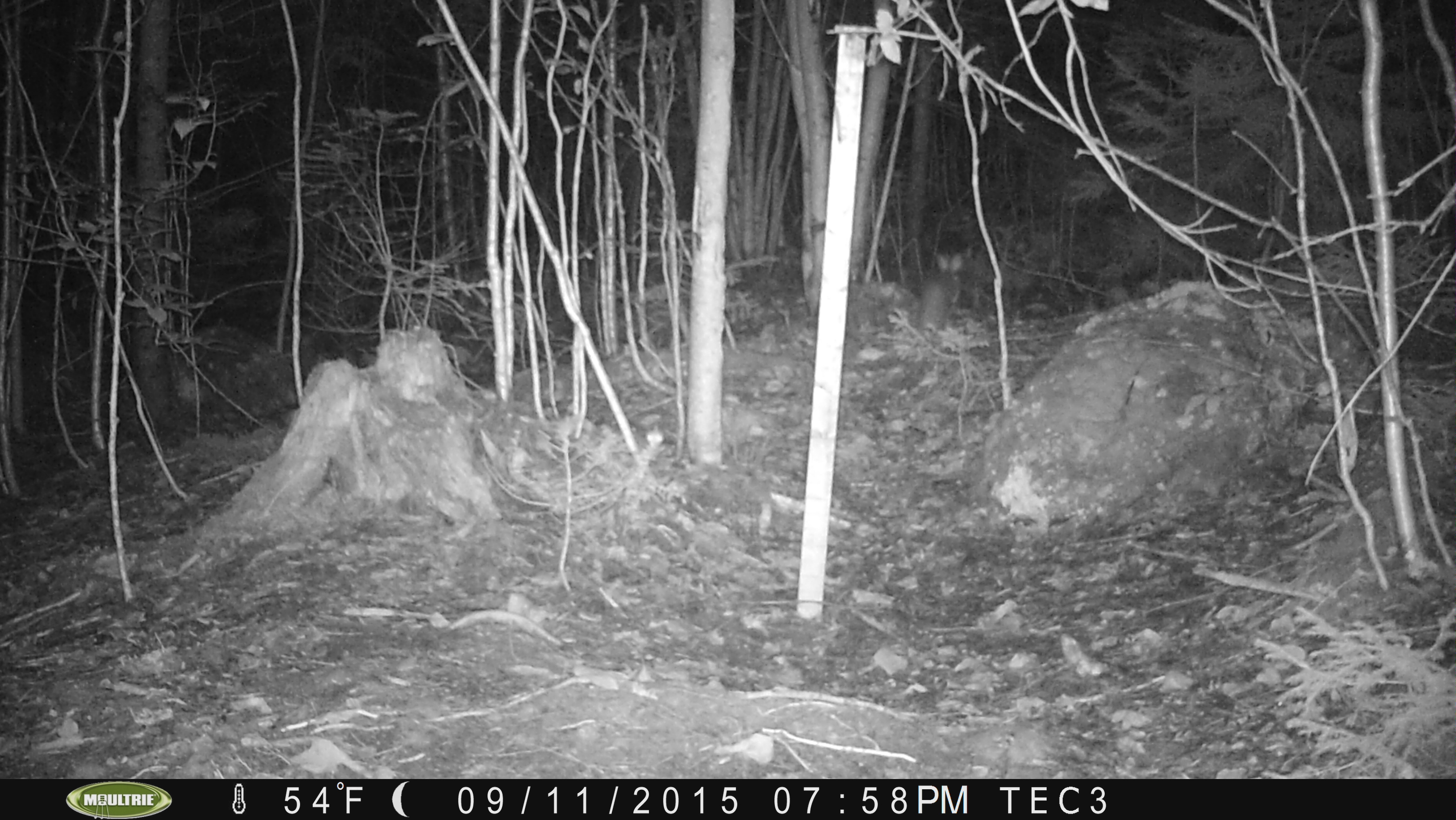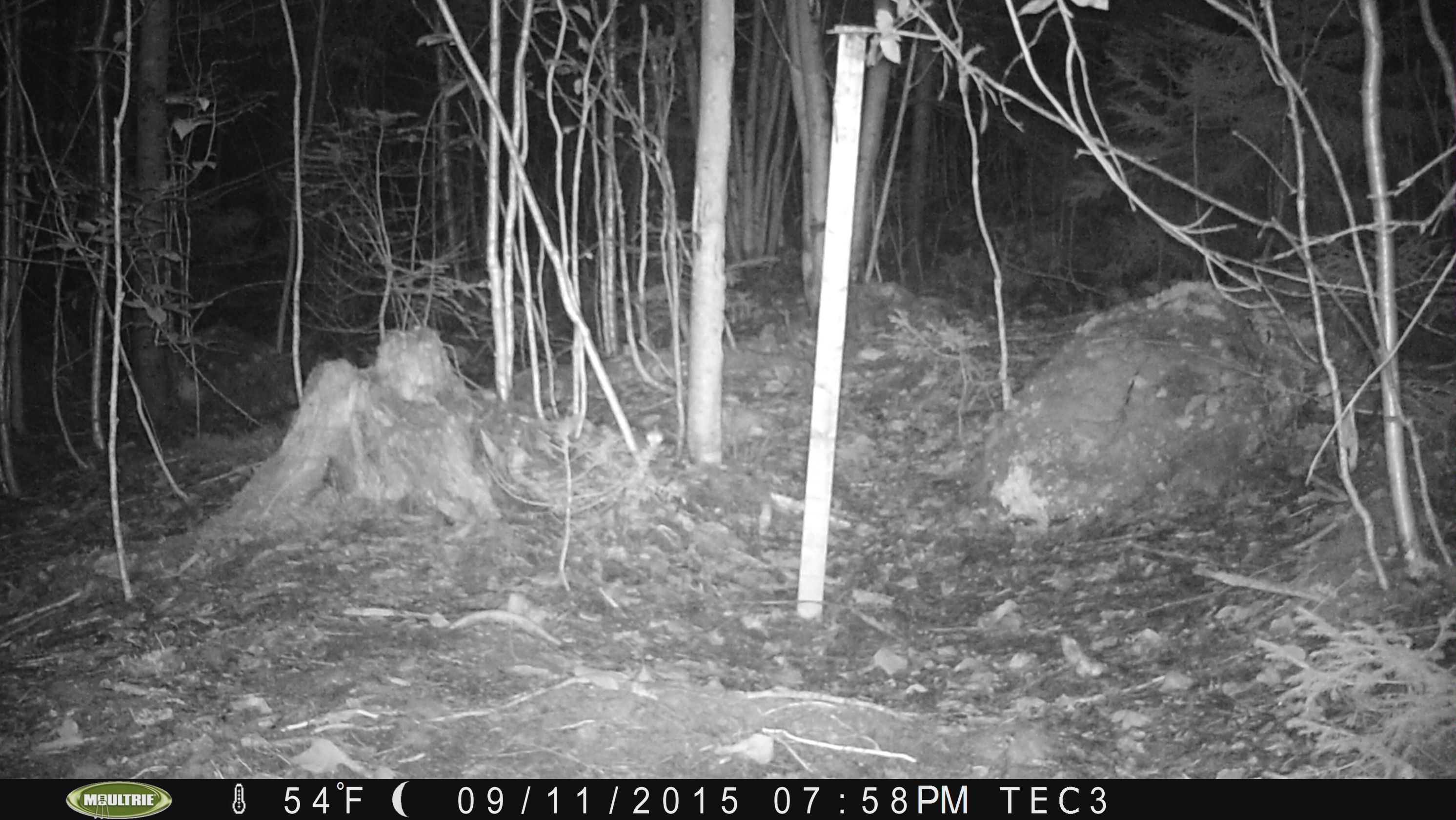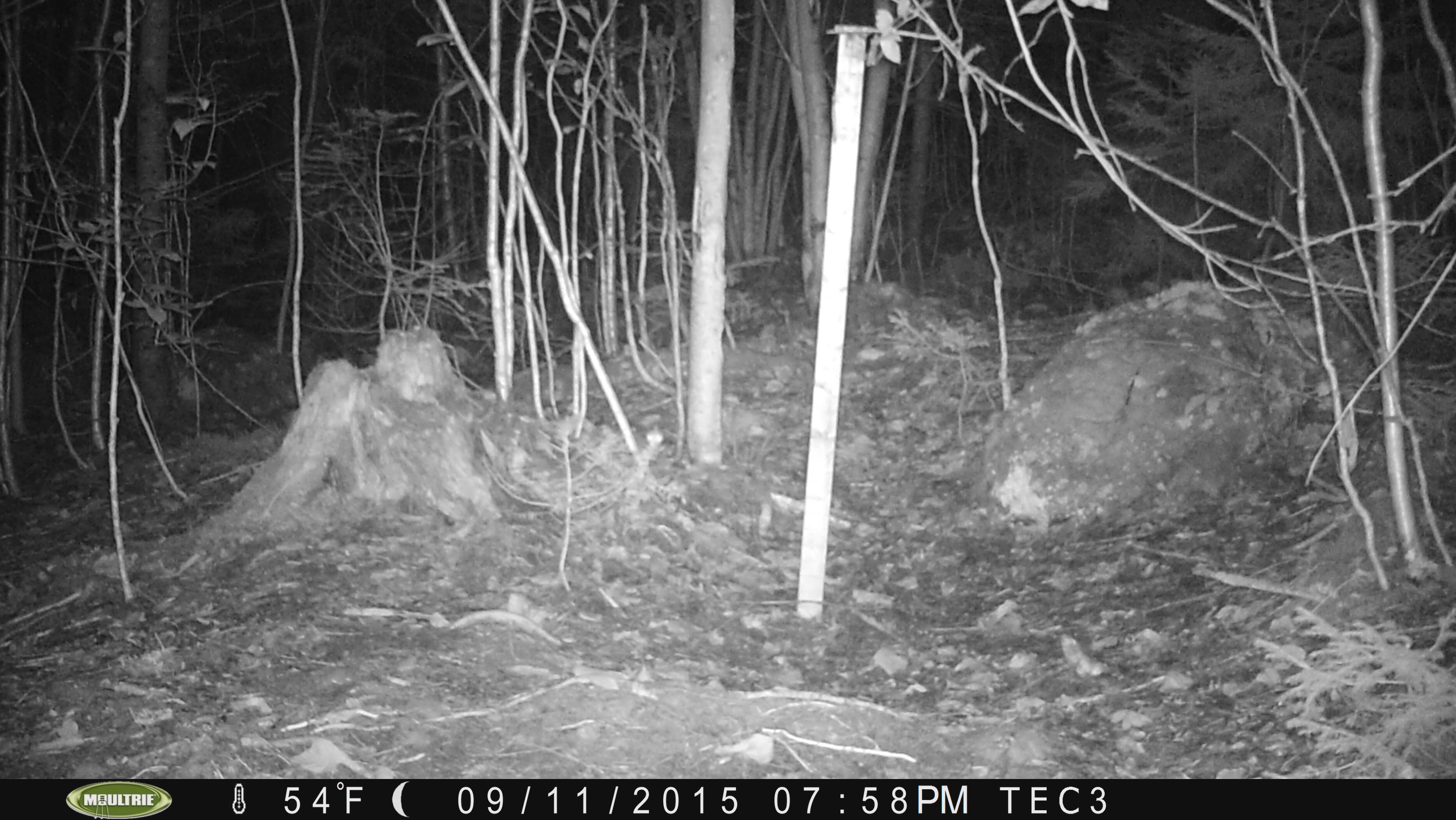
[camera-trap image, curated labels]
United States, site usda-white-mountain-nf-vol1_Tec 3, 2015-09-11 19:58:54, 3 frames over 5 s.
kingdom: Animalia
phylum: Chordata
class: Mammalia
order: Lagomorpha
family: Leporidae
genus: Lepus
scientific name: Lepus americanus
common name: snowshoe hare